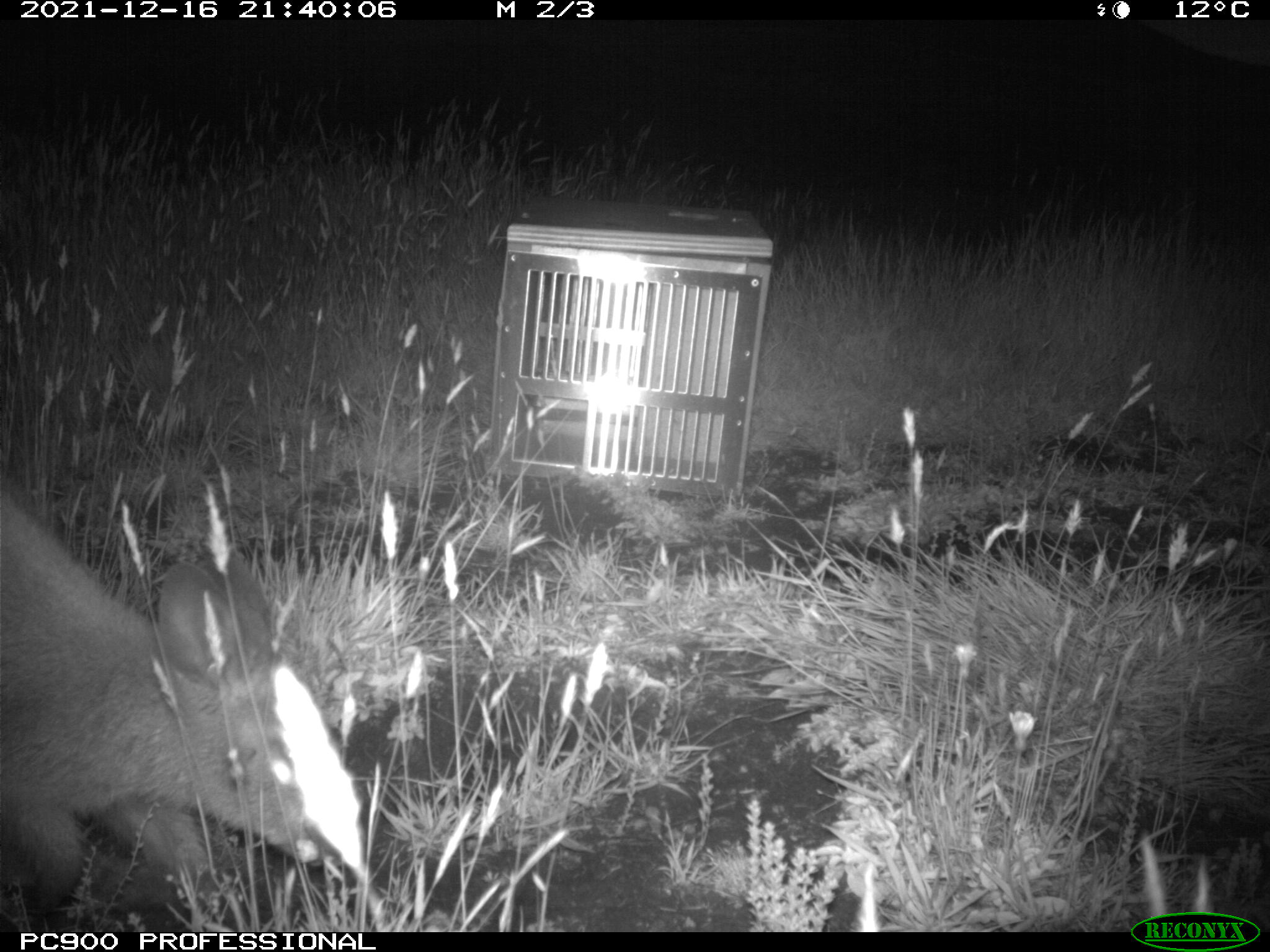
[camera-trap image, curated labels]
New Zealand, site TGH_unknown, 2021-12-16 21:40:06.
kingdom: Animalia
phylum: Chordata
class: Mammalia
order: Diprotodontia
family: Macropodidae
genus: Notamacropus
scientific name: Notamacropus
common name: wallaby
Wallaby (Notamacropus).